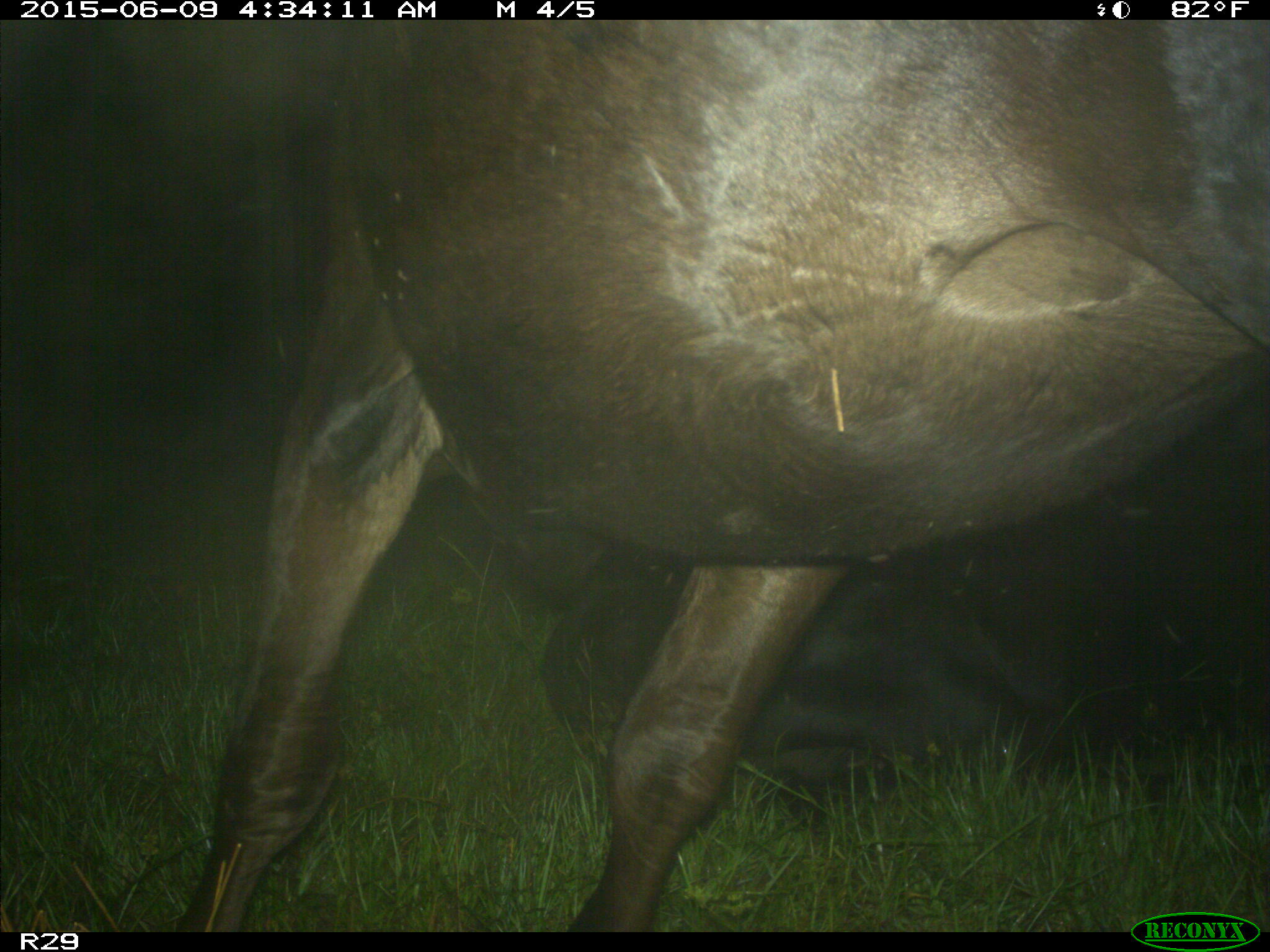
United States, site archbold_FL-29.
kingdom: Animalia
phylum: Chordata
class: Mammalia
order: Artiodactyla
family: Bovidae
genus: Bos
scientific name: Bos taurus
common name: domestic cow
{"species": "Bos taurus (domestic cow)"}